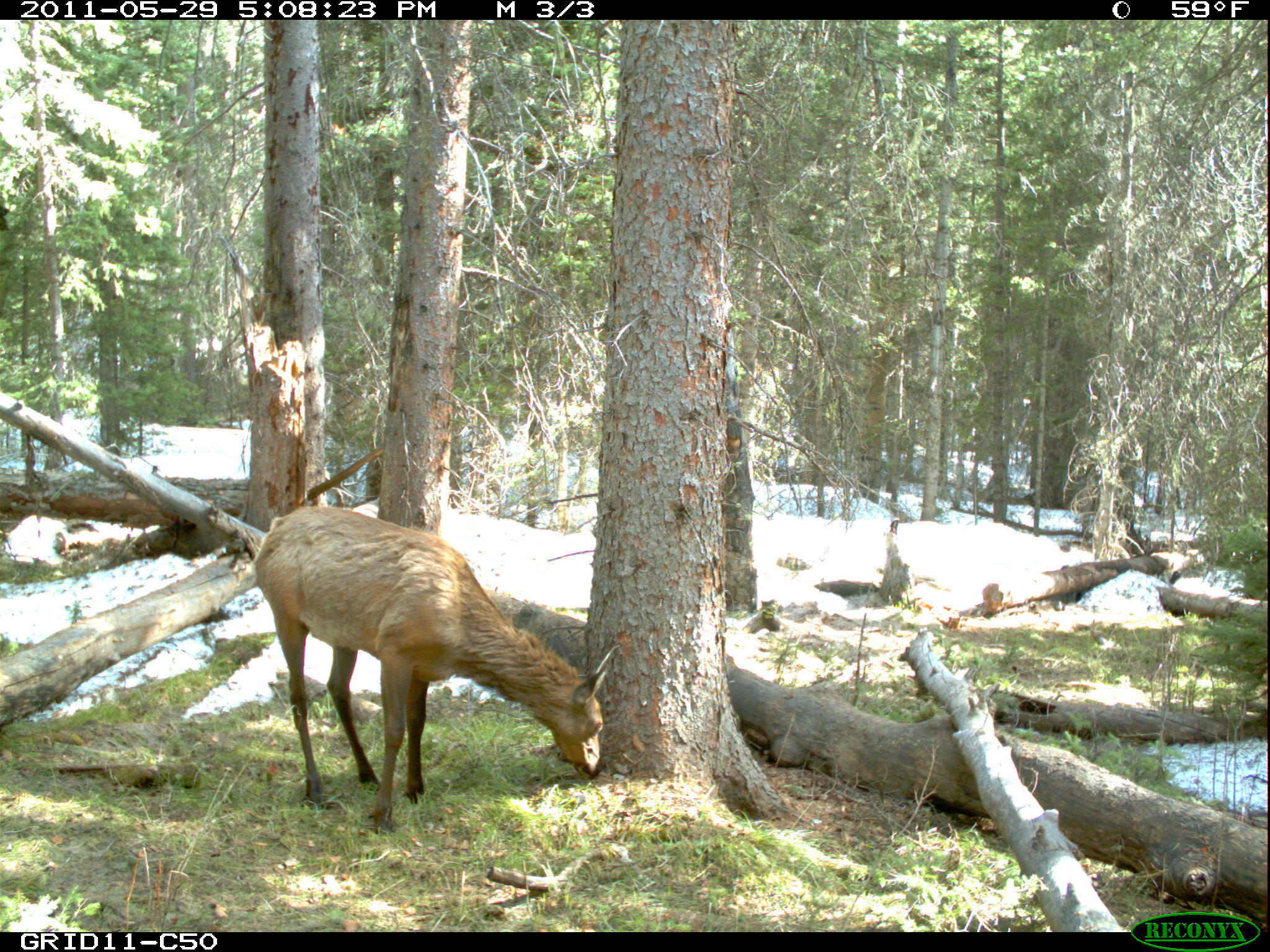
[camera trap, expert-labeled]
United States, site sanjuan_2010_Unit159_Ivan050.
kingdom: Animalia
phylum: Chordata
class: Mammalia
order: Artiodactyla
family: Cervidae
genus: Cervus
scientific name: Cervus elaphus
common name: red deer